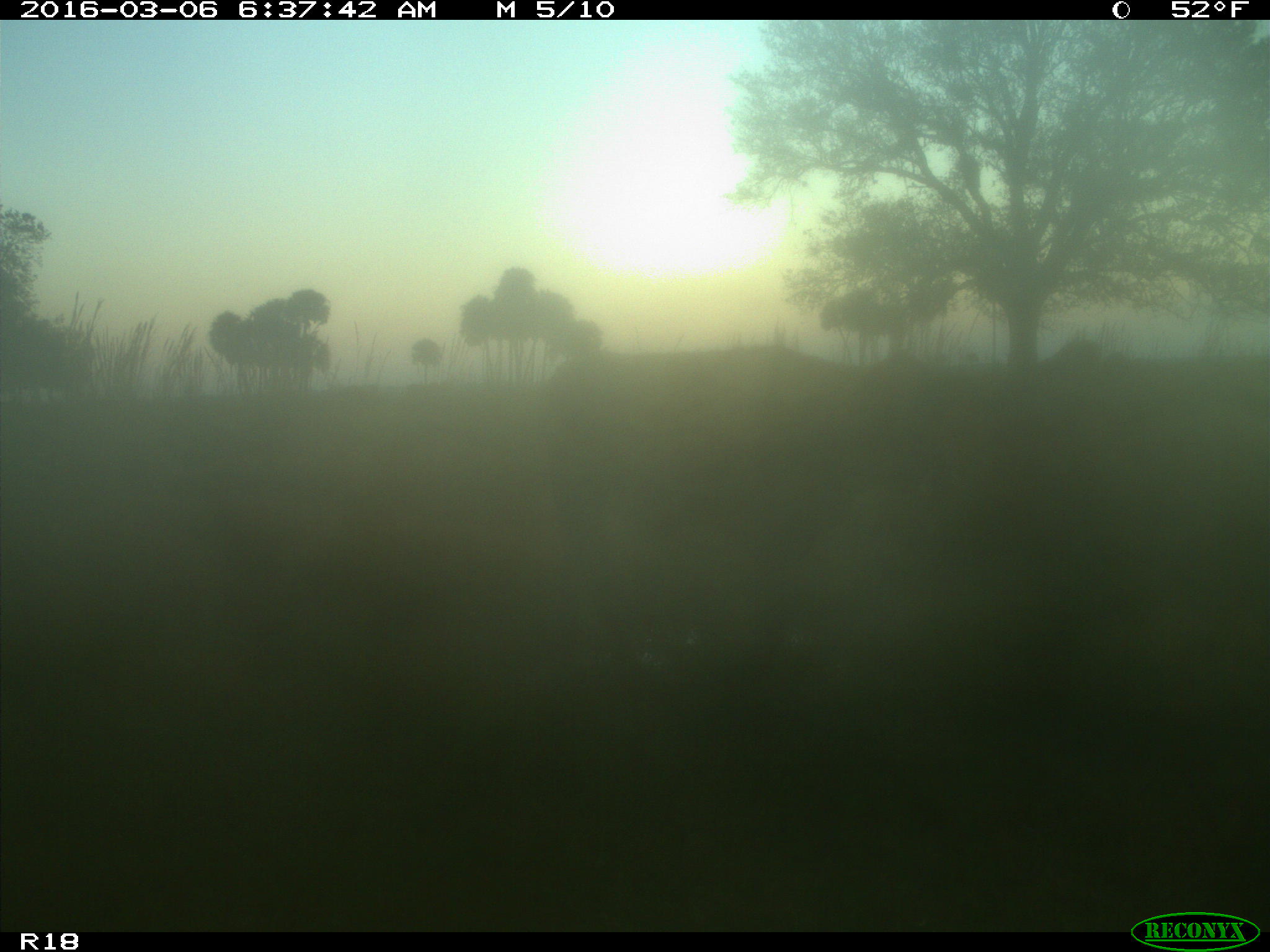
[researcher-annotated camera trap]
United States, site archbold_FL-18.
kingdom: Animalia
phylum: Chordata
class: Mammalia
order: Artiodactyla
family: Bovidae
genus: Bos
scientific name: Bos taurus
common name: domestic cow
Bos taurus (domestic cow).